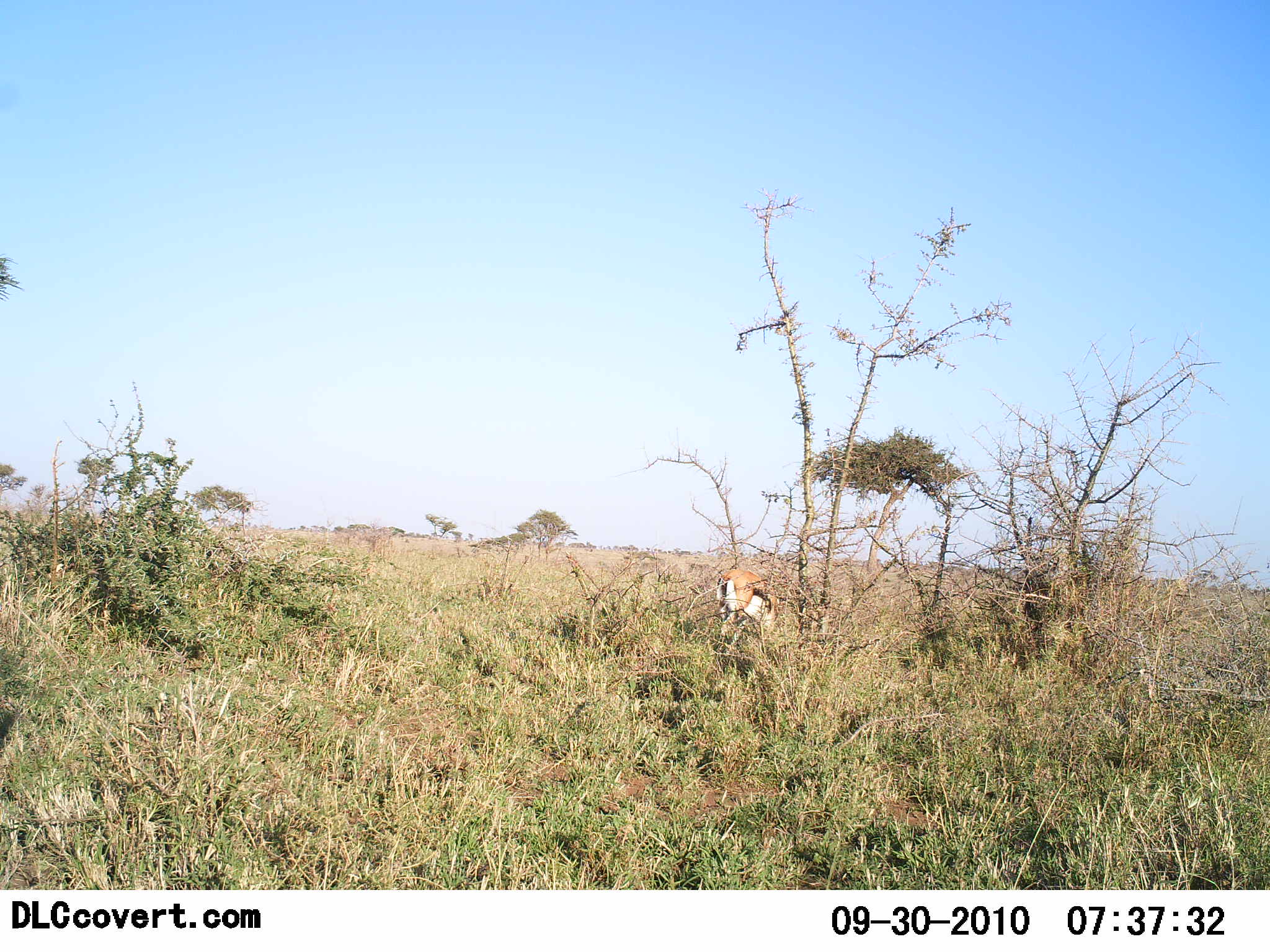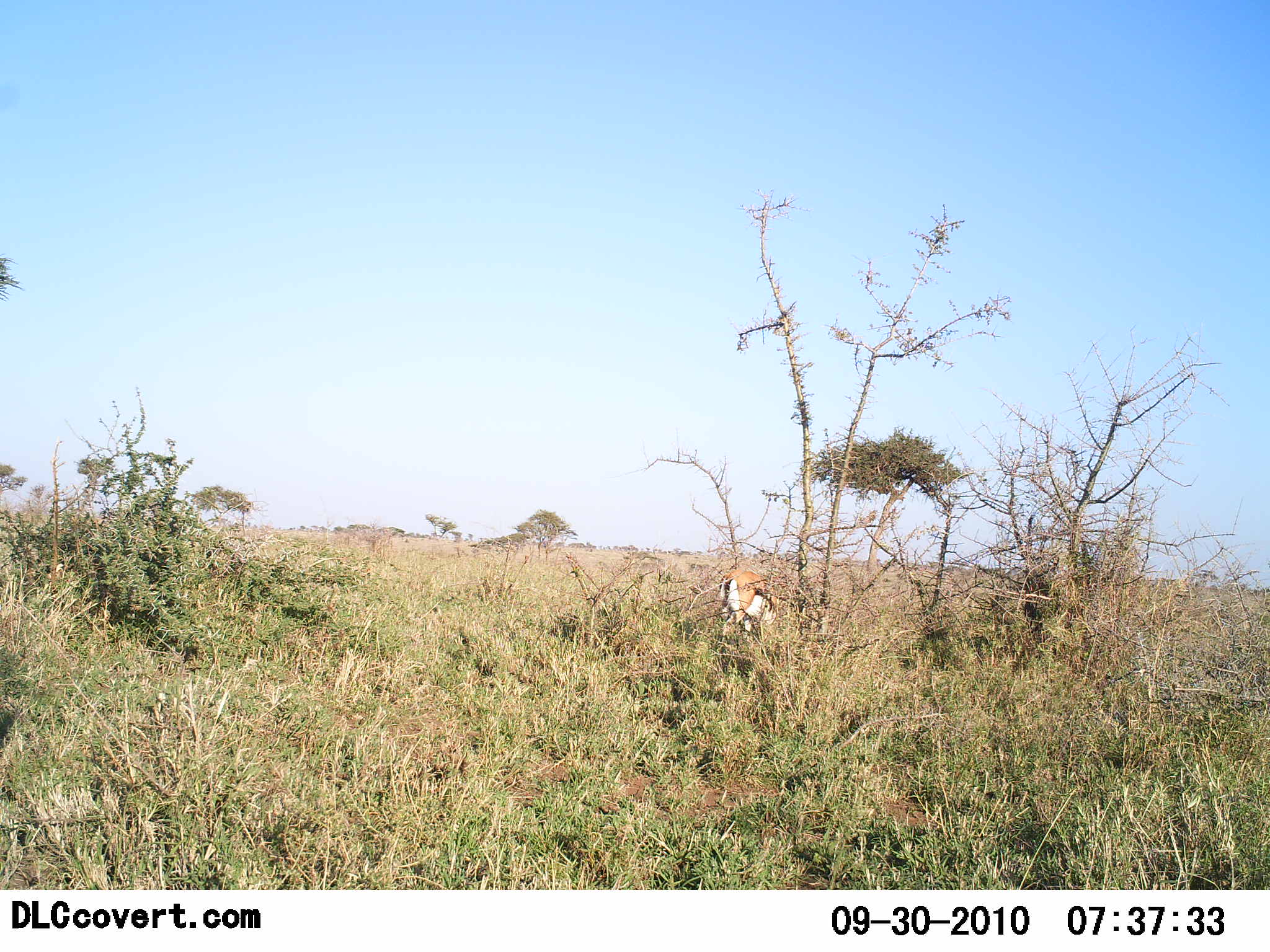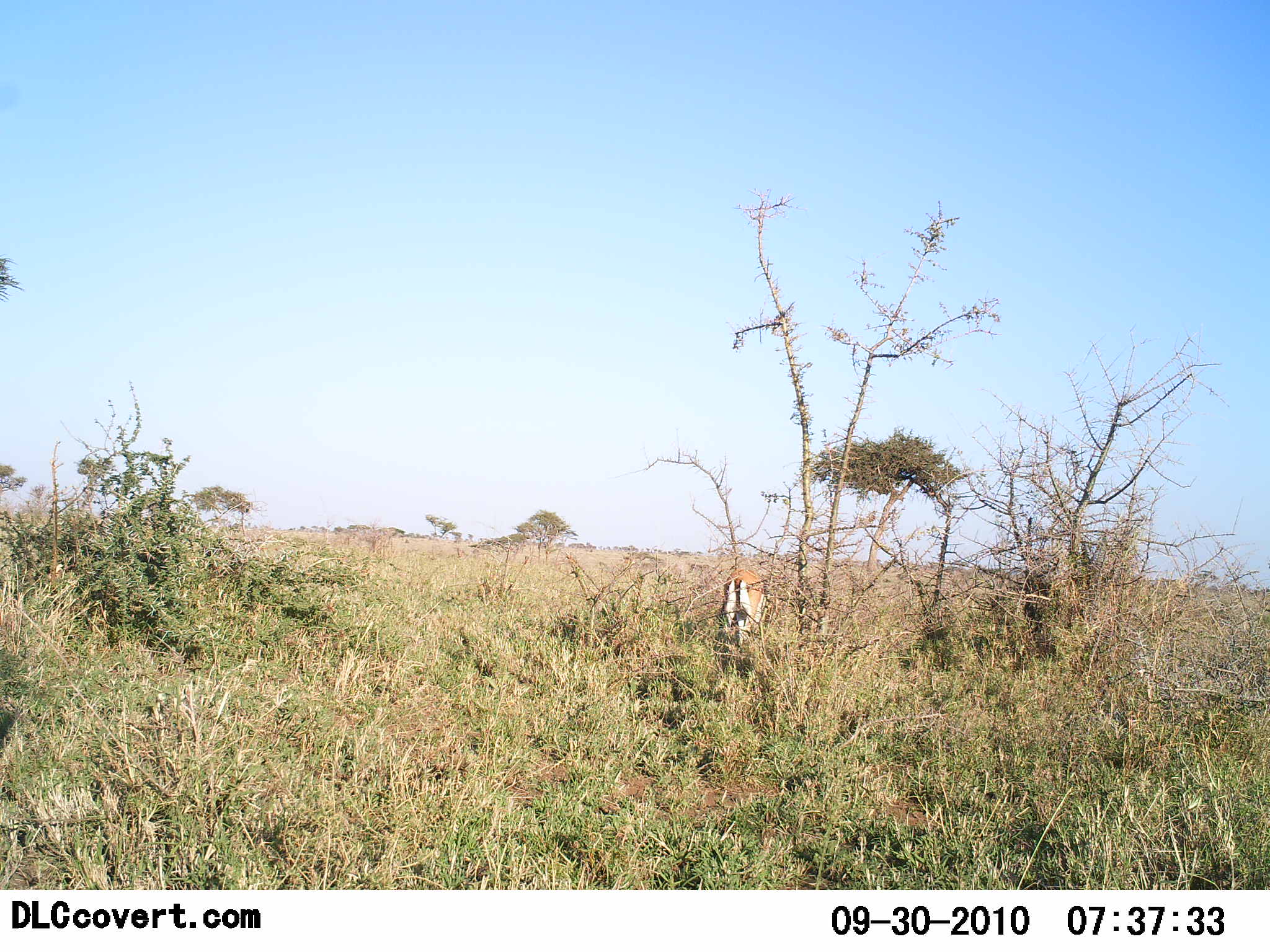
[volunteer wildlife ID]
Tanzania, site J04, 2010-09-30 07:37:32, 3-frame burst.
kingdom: Animalia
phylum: Chordata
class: Mammalia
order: Artiodactyla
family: Bovidae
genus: Eudorcas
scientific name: Eudorcas thomsonii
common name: thomson's gazelle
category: gazellethomsons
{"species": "gazellethomsons (thomson's gazelle) (Eudorcas thomsonii)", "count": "1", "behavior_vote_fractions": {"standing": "29%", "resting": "0%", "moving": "7%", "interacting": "0%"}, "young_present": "0%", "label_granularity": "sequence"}